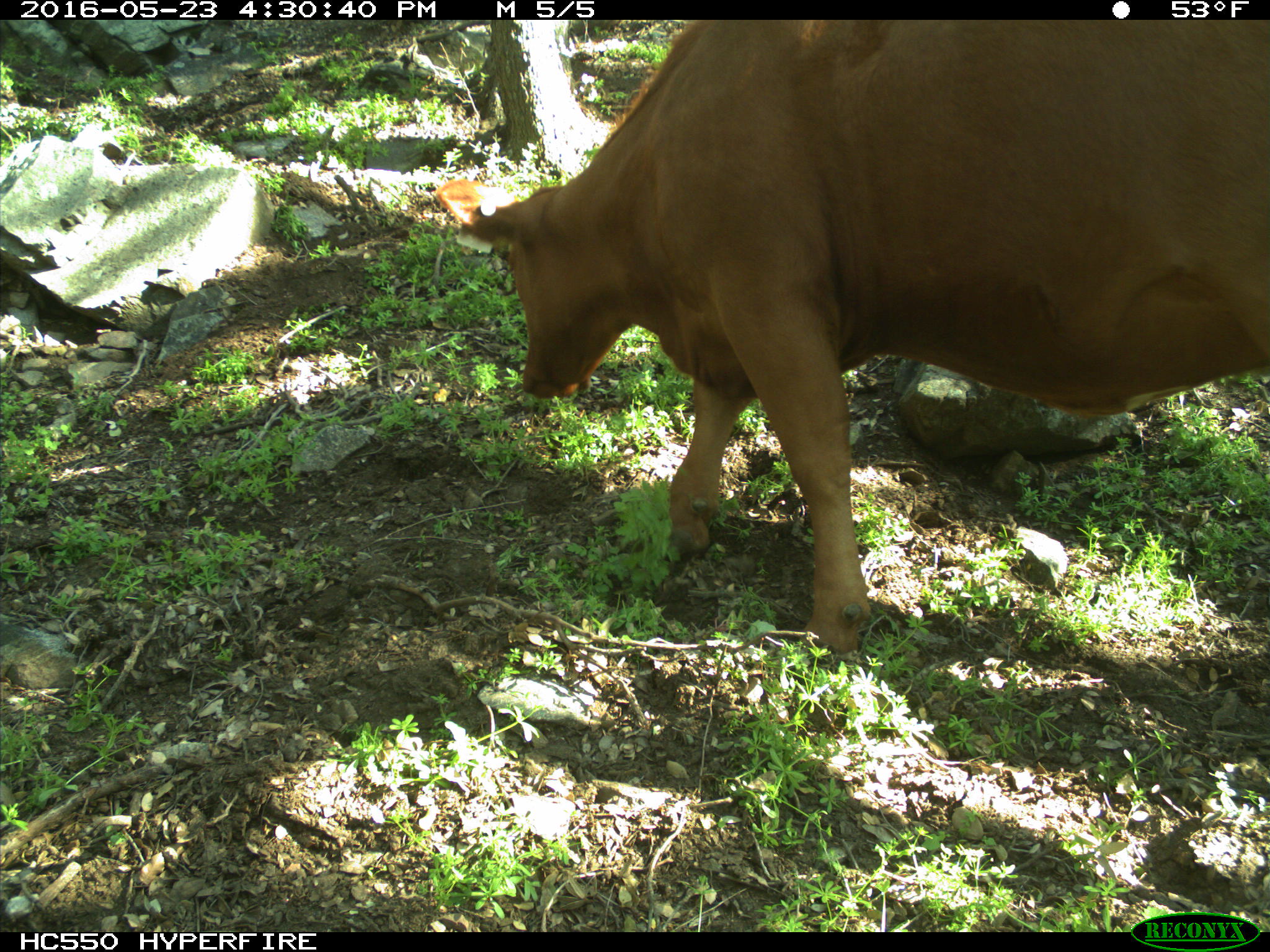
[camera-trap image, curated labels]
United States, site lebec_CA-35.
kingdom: Animalia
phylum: Chordata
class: Mammalia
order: Artiodactyla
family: Bovidae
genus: Bos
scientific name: Bos taurus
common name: domestic cow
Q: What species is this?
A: Bos taurus (domestic cow).